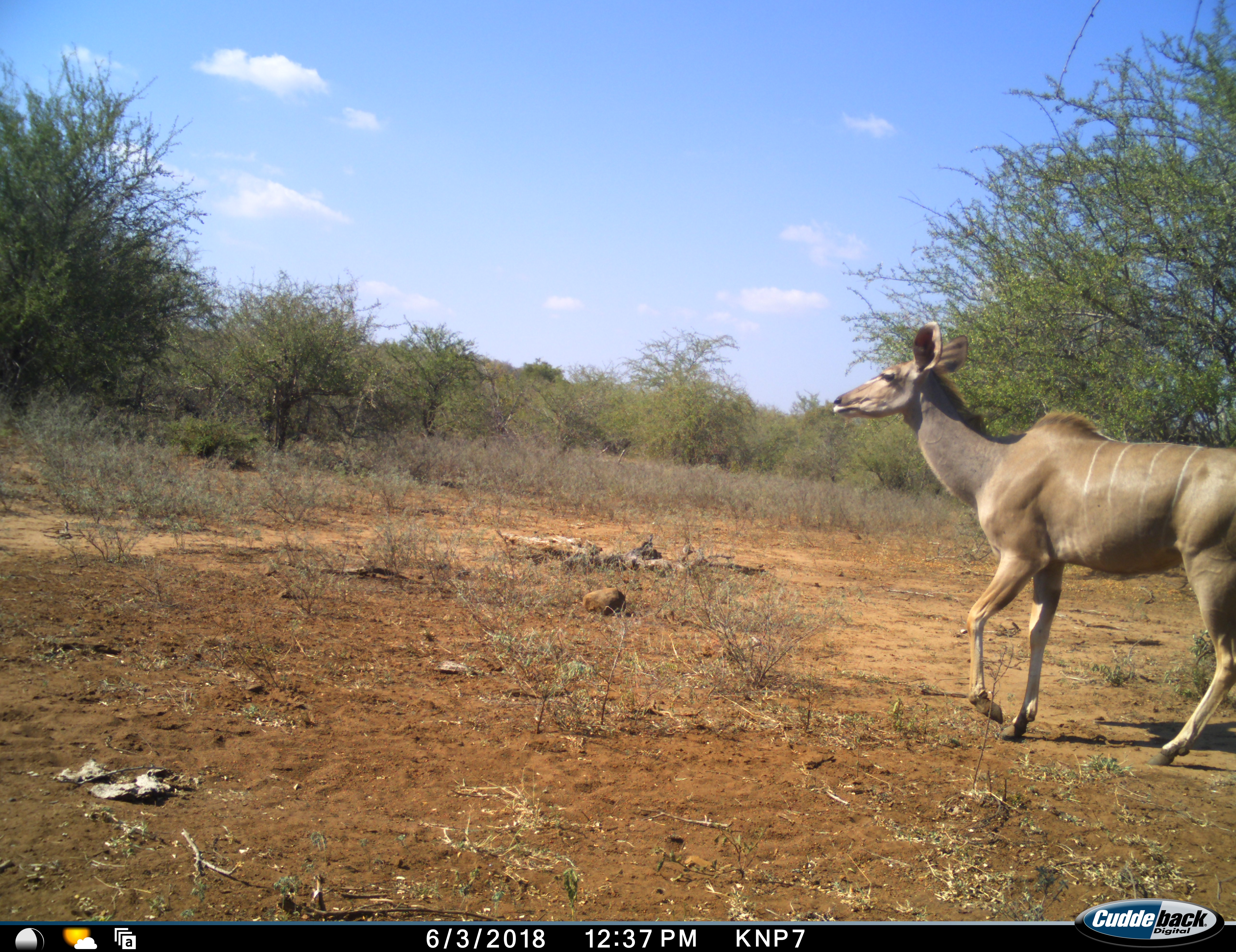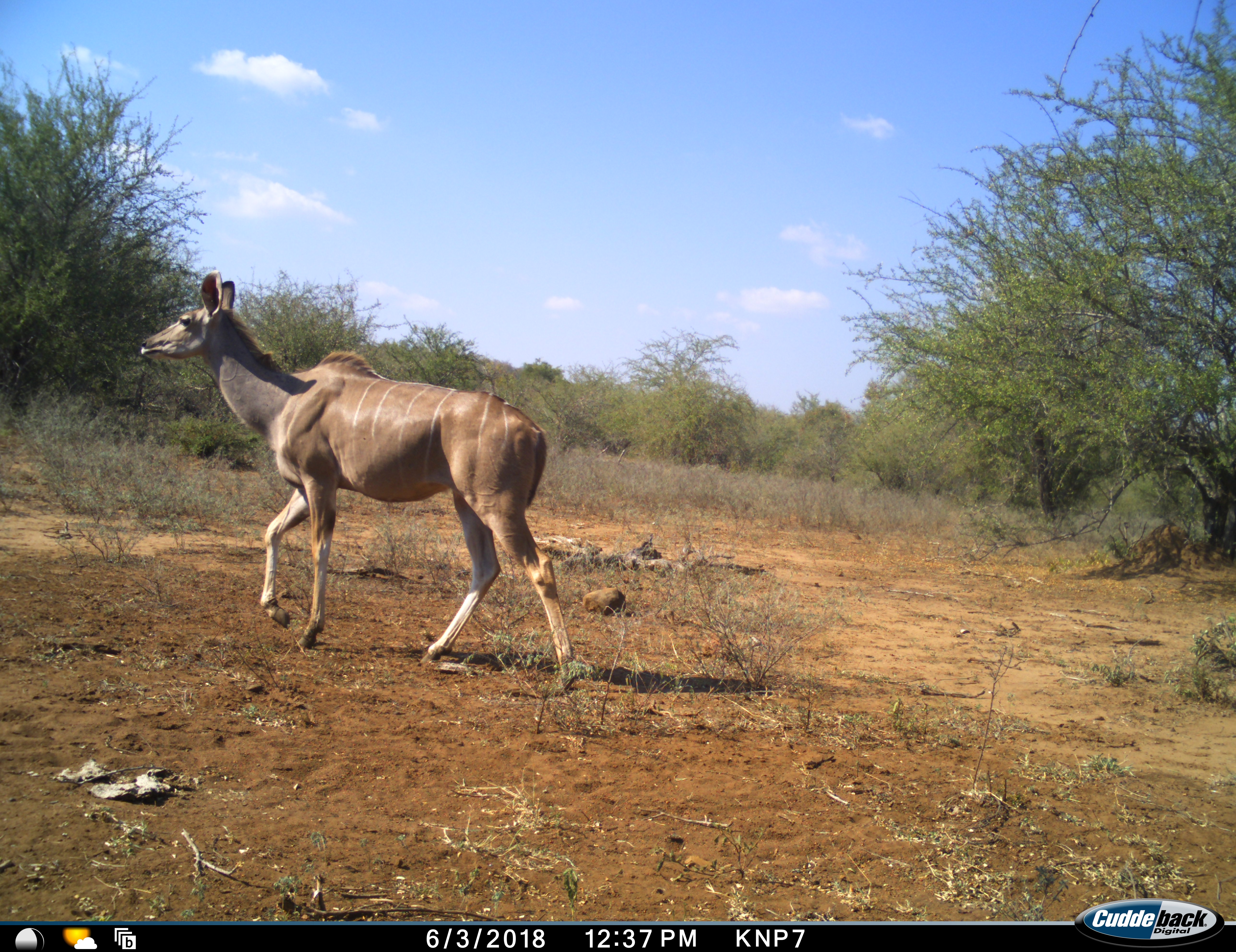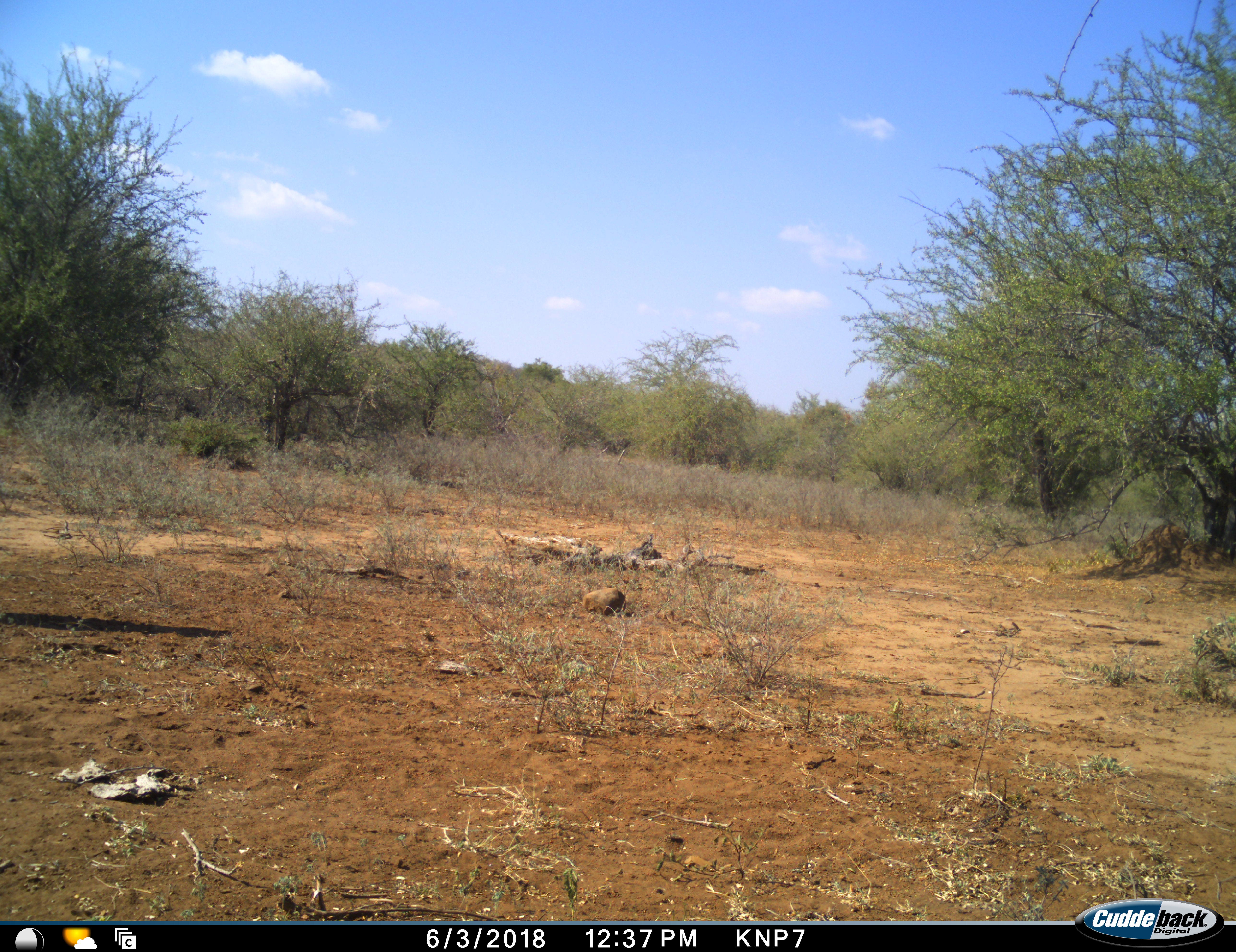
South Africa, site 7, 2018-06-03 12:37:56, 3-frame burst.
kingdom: Animalia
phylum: Chordata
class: Mammalia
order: Artiodactyla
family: Bovidae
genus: Tragelaphus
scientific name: Tragelaphus strepsiceros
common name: greater kudu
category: kudu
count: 1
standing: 0%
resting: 0%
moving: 100%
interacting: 0%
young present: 0%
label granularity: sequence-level